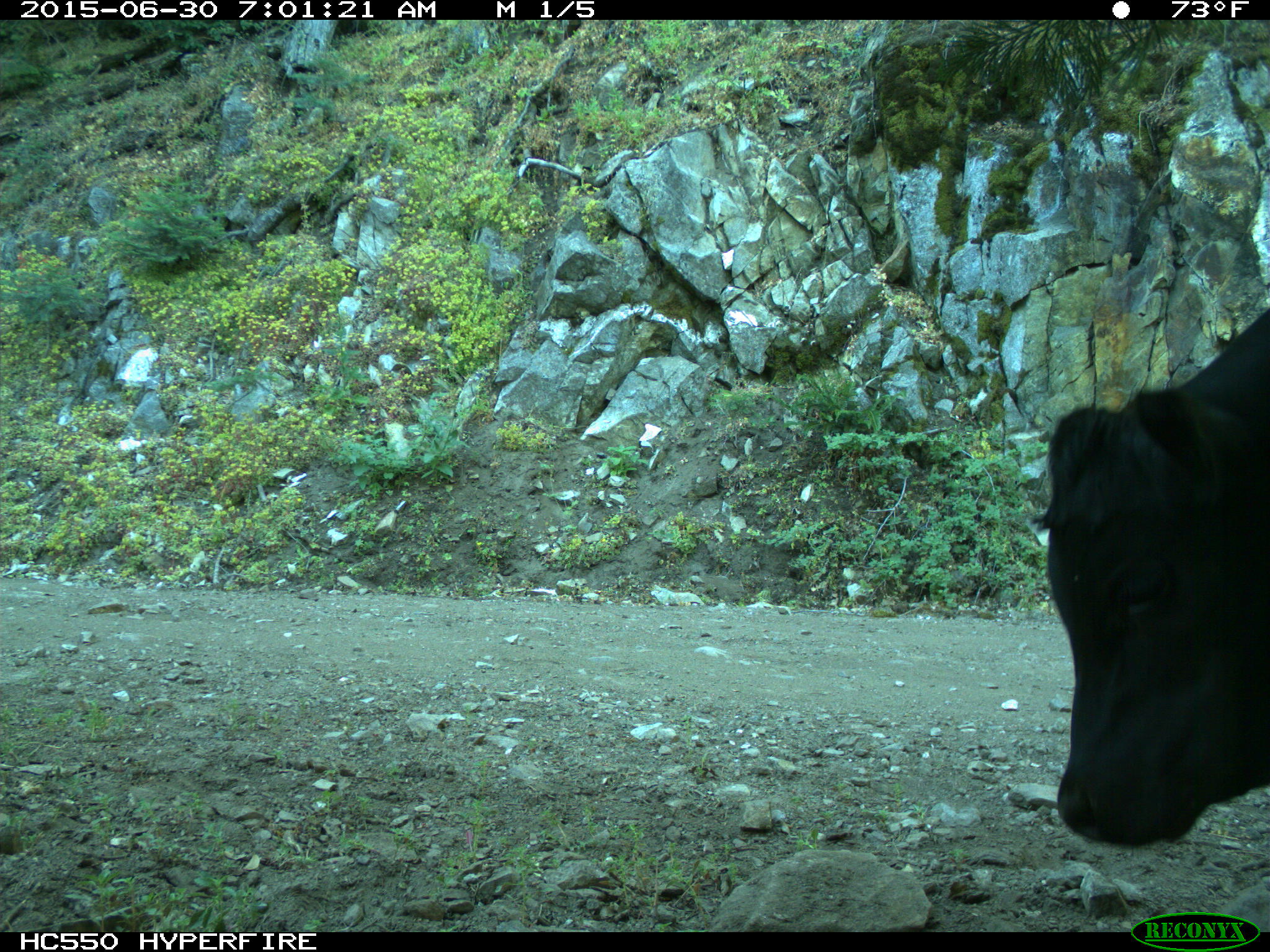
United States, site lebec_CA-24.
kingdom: Animalia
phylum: Chordata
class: Mammalia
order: Artiodactyla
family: Bovidae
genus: Bos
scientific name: Bos taurus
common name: domestic cow